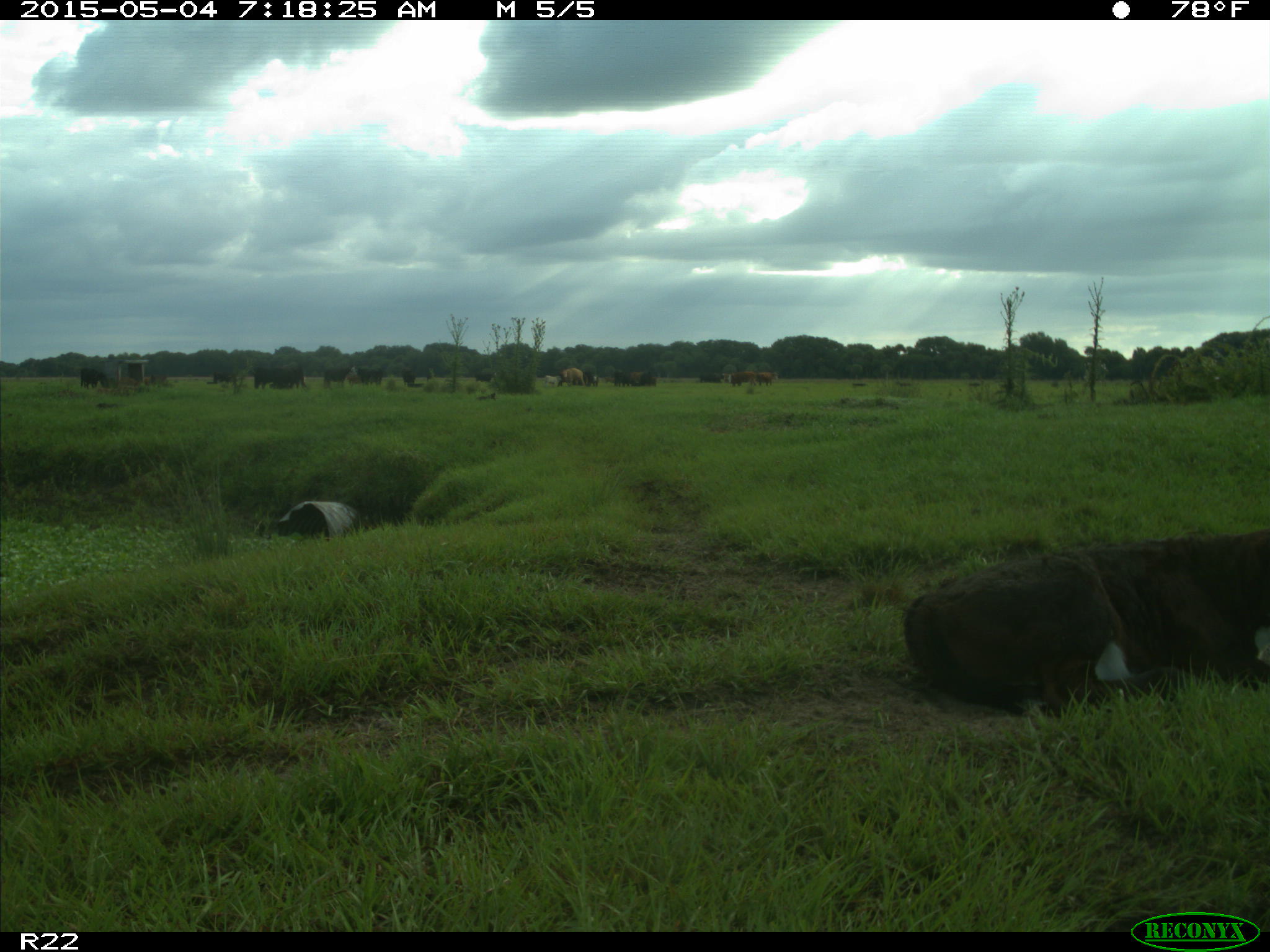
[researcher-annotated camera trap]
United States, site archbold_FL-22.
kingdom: Animalia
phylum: Chordata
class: Mammalia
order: Artiodactyla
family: Bovidae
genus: Bos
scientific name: Bos taurus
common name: domestic cow